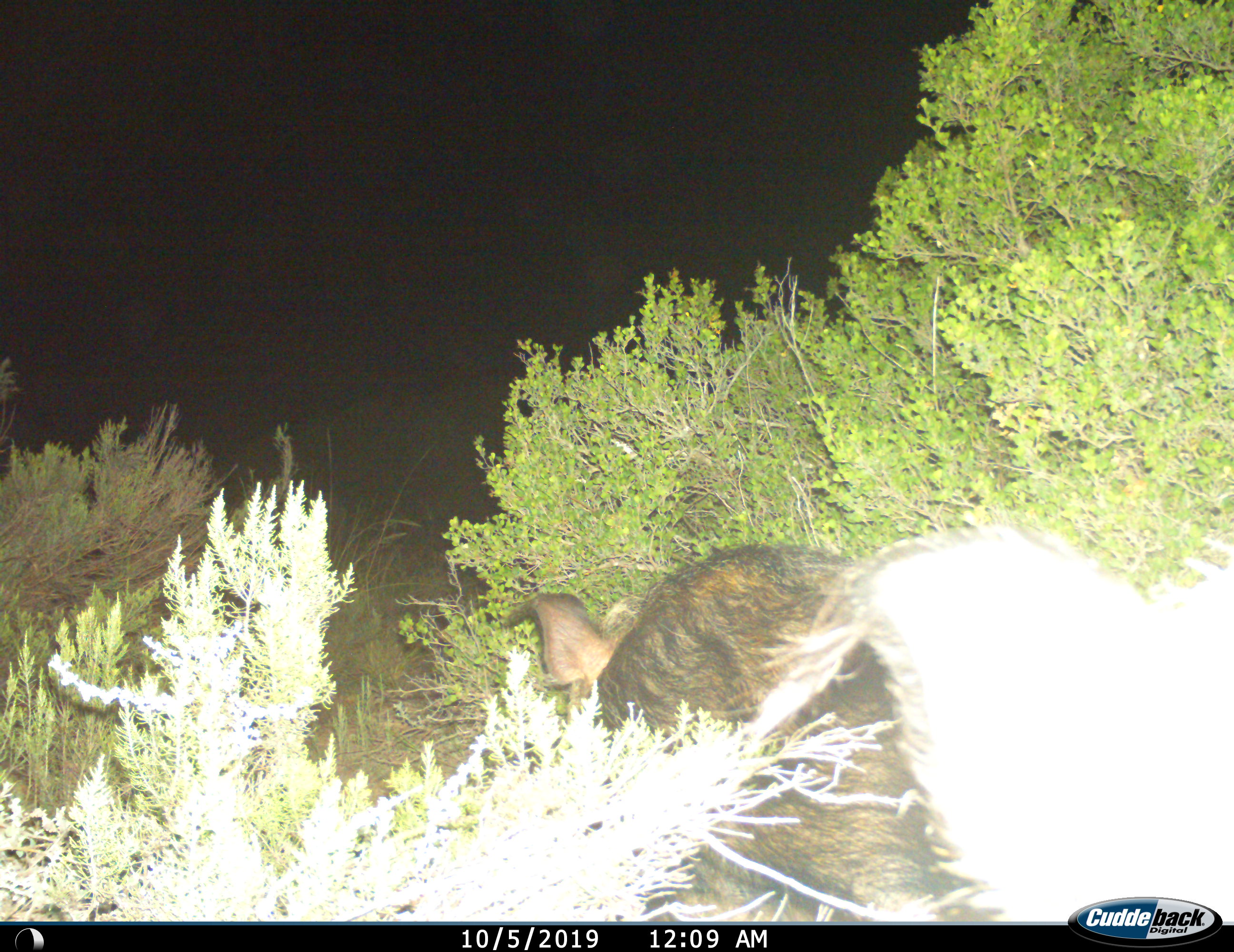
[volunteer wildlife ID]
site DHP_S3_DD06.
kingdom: Animalia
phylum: Chordata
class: Mammalia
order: Artiodactyla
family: Suidae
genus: Potamochoerus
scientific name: Potamochoerus larvatus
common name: bushpig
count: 1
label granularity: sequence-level